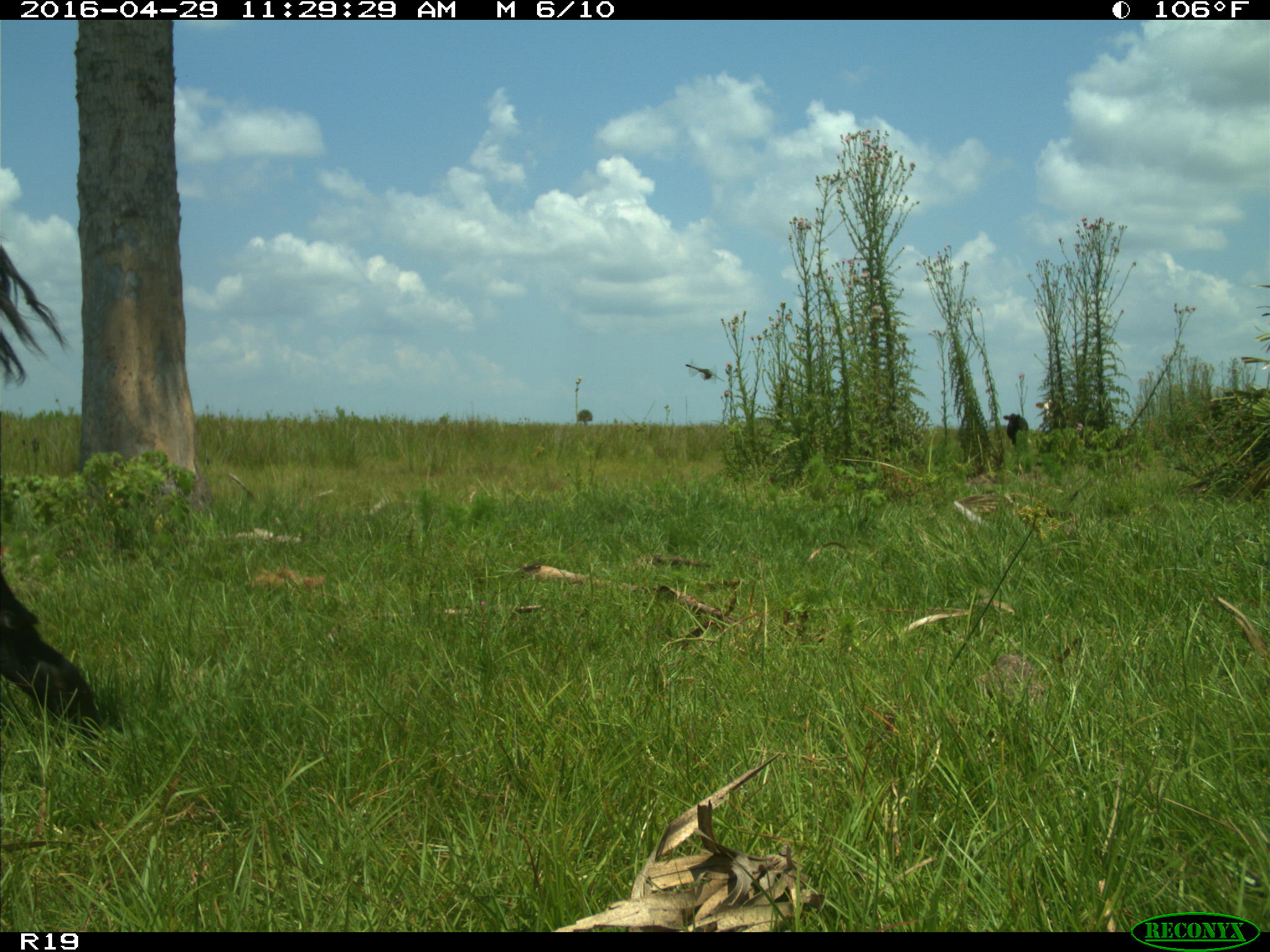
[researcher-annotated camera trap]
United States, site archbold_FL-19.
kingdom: Animalia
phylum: Chordata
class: Mammalia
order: Artiodactyla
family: Bovidae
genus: Bos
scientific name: Bos taurus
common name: domestic cow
Bos taurus (domestic cow).